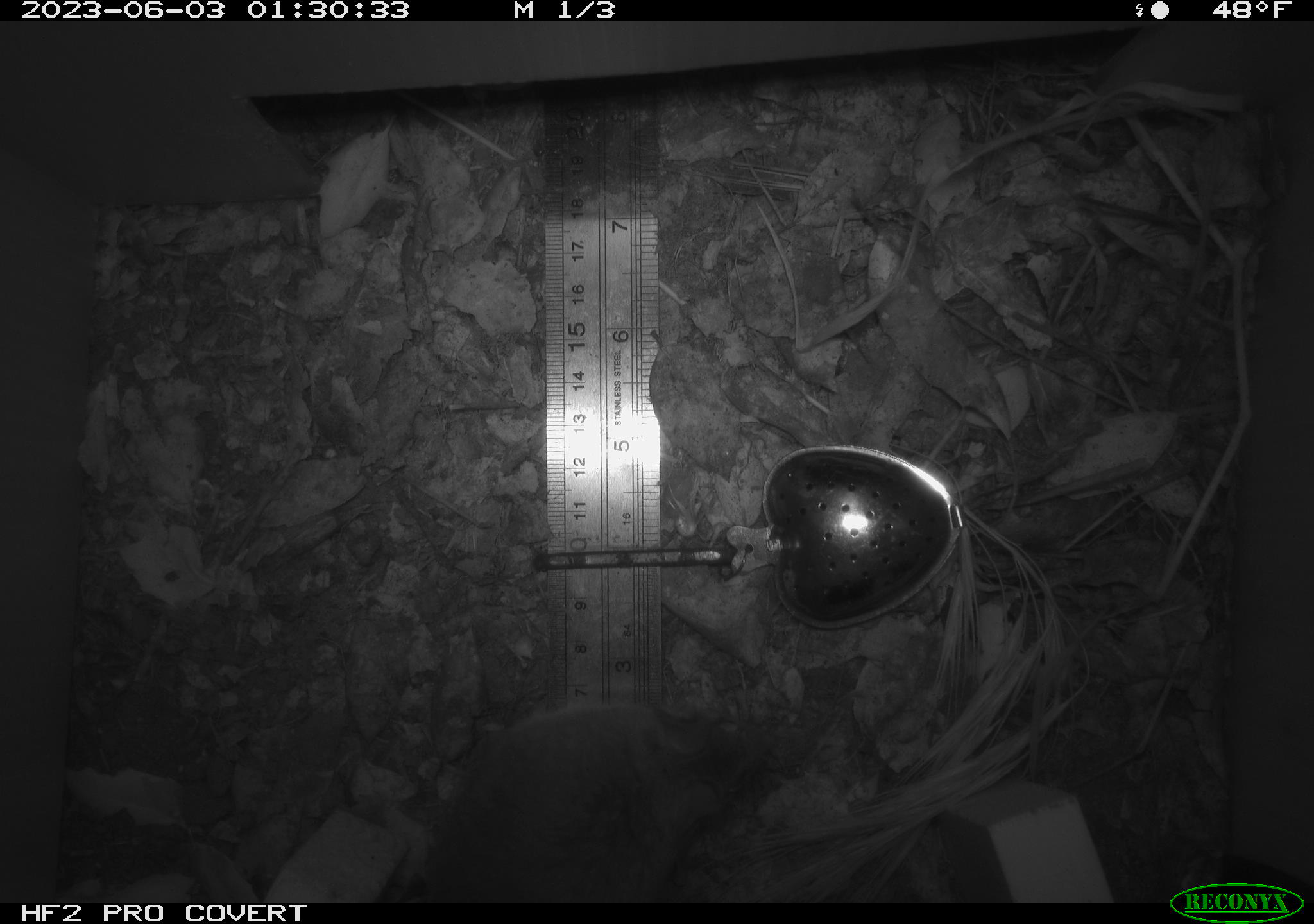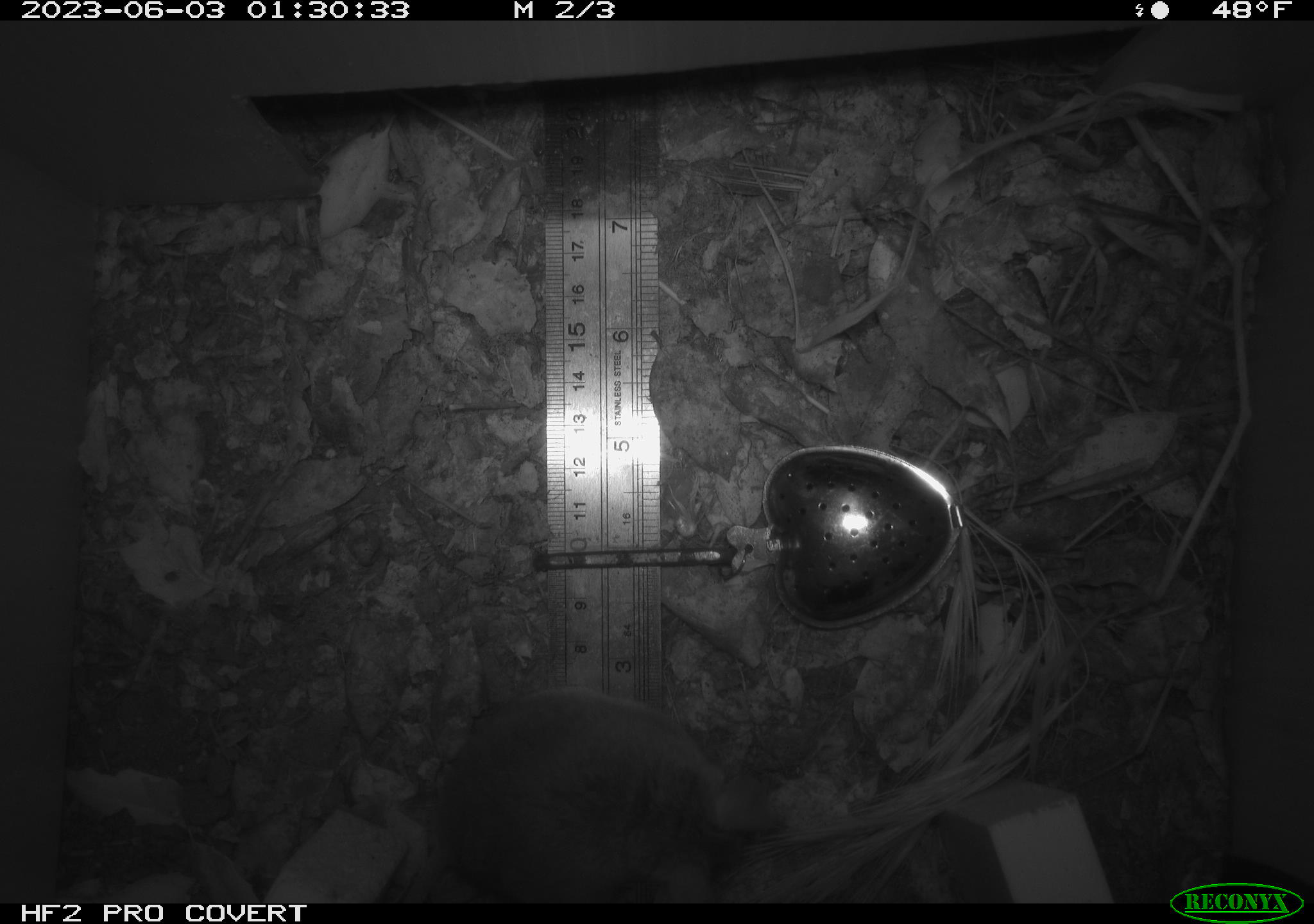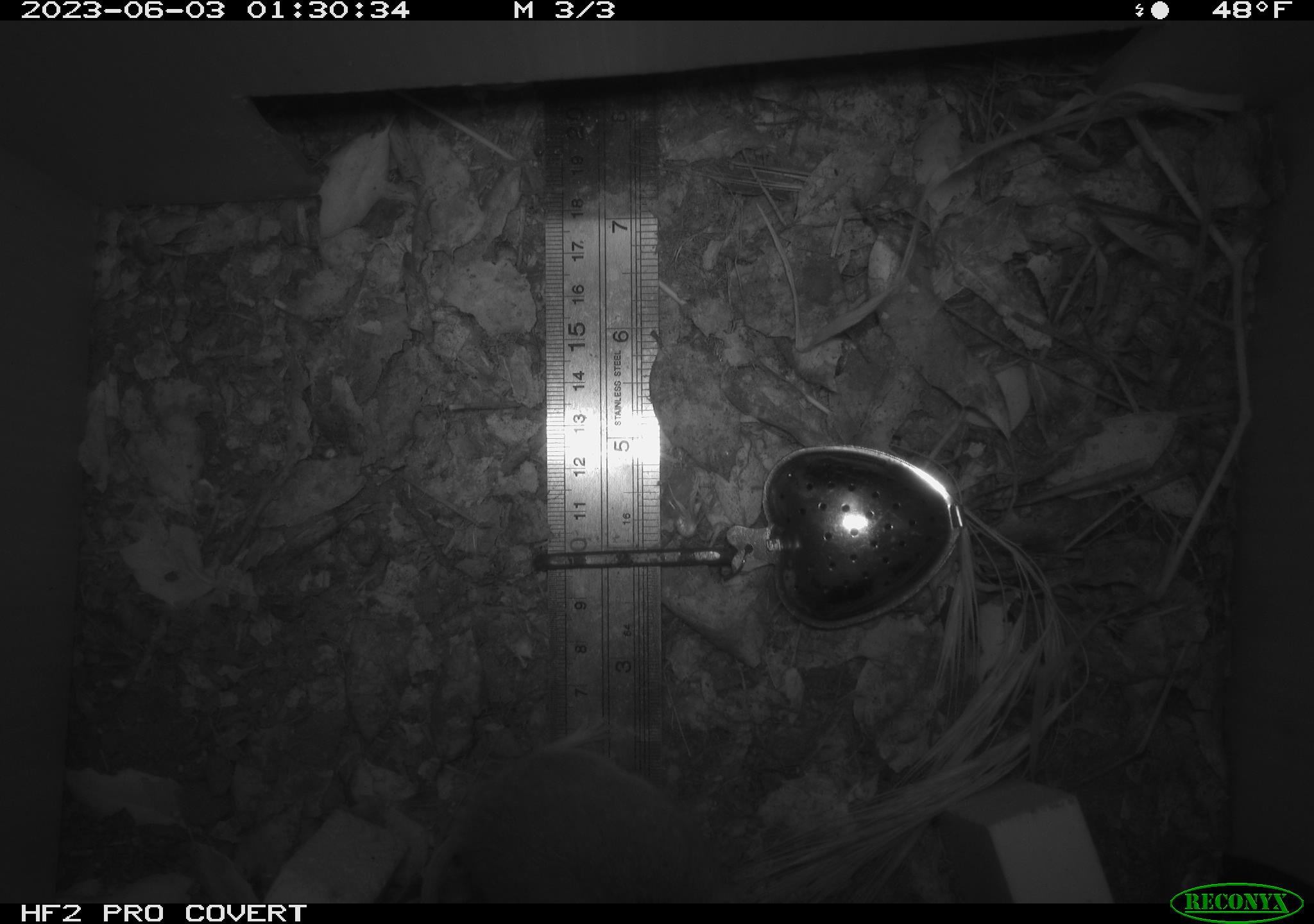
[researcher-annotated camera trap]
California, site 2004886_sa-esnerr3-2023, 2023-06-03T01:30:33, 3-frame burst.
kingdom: Animalia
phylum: Chordata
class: Mammalia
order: Rodentia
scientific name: Rodentia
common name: mouse species